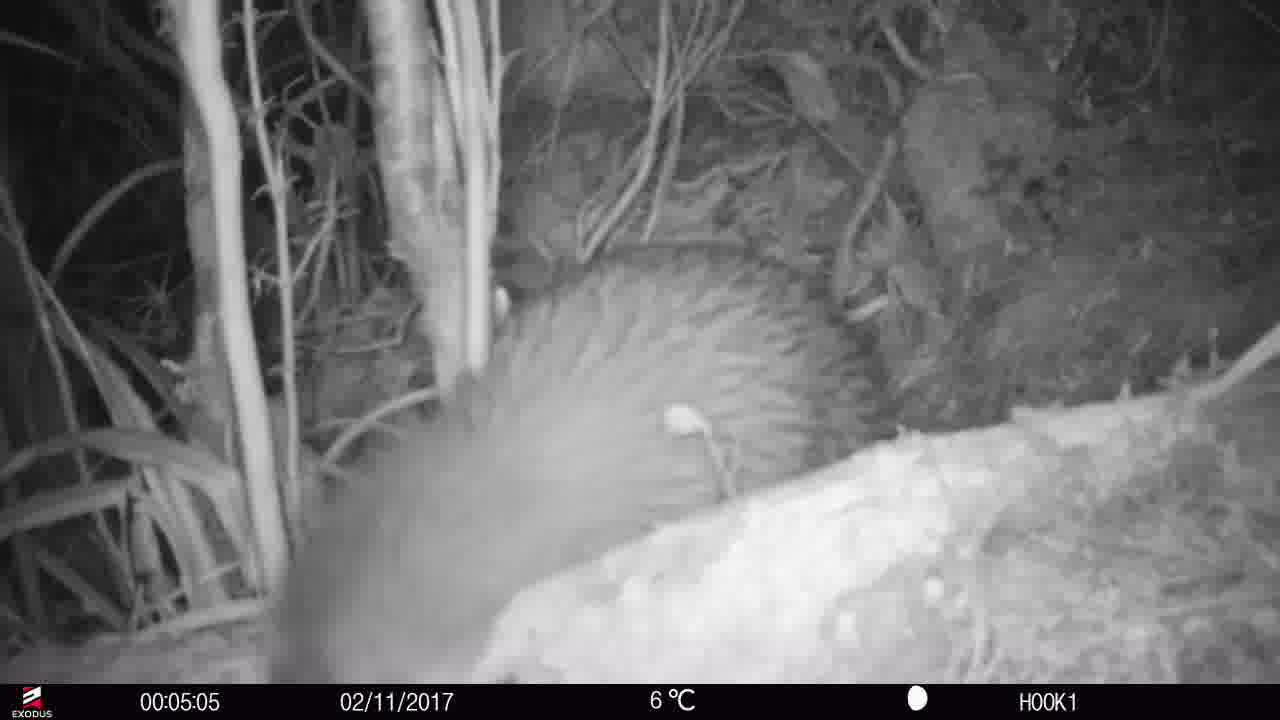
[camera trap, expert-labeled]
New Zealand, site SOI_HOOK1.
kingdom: Animalia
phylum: Chordata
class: Aves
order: Apterygiformes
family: Apterygidae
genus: Apteryx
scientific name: Apteryx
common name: kiwi